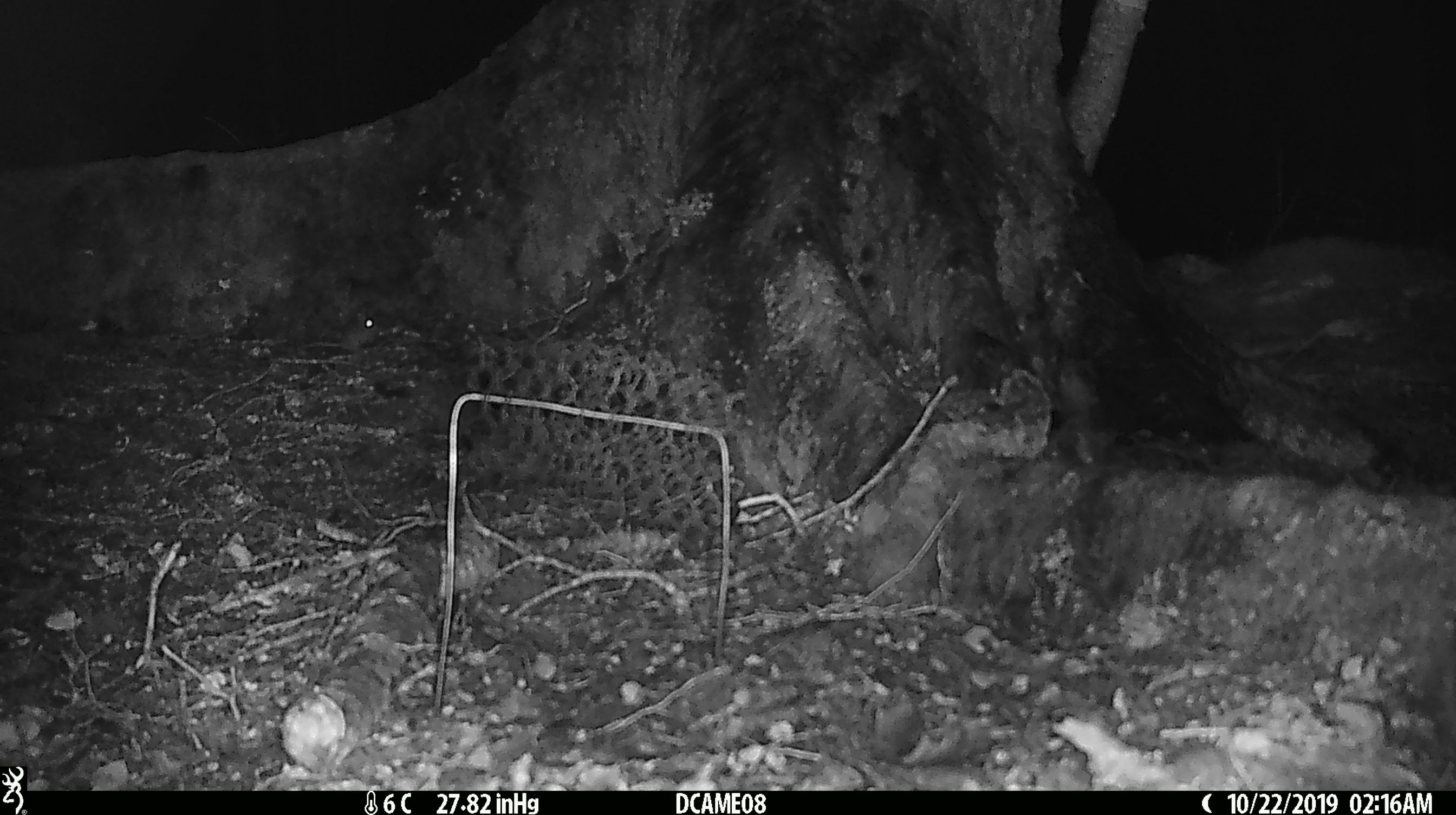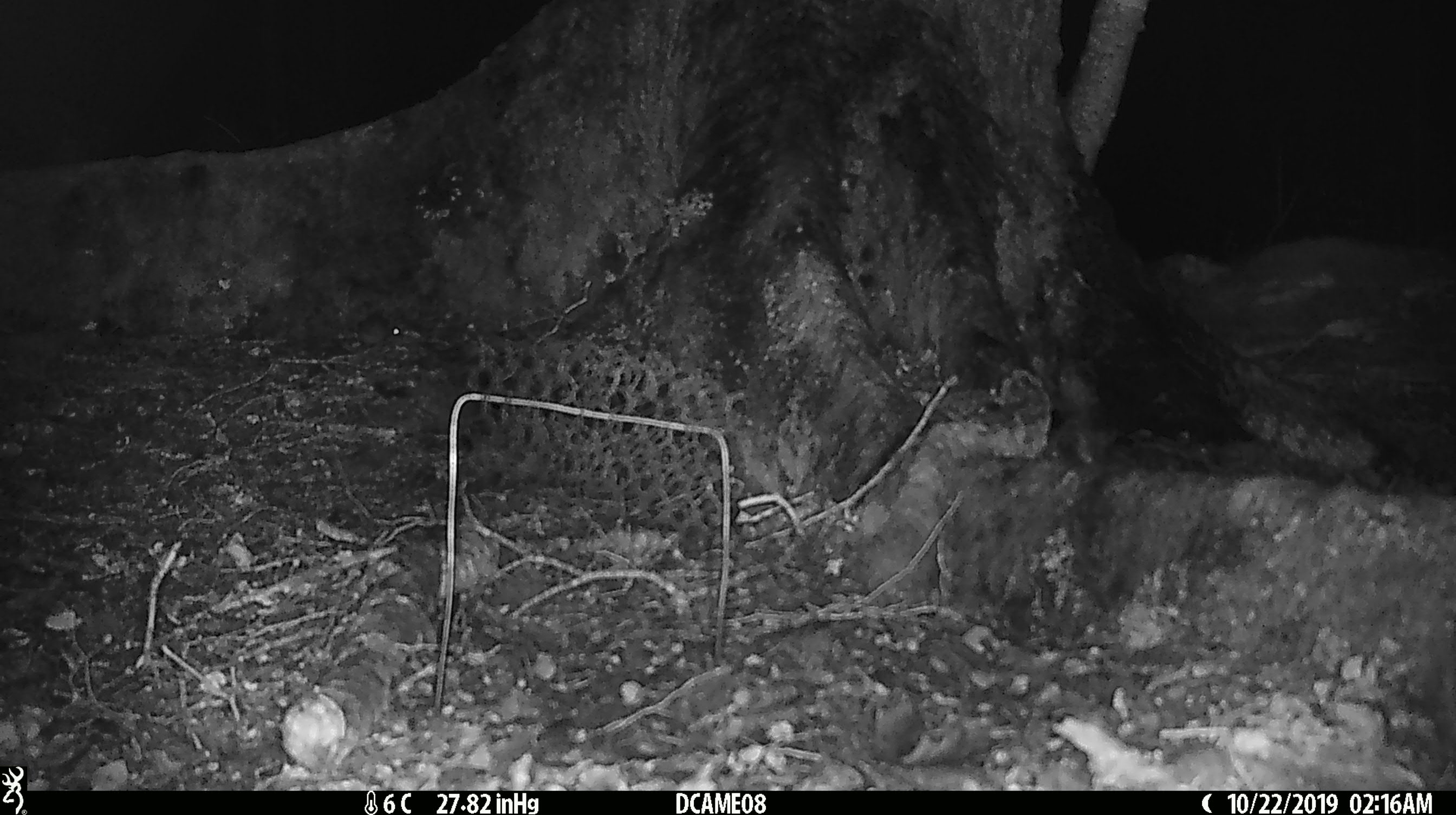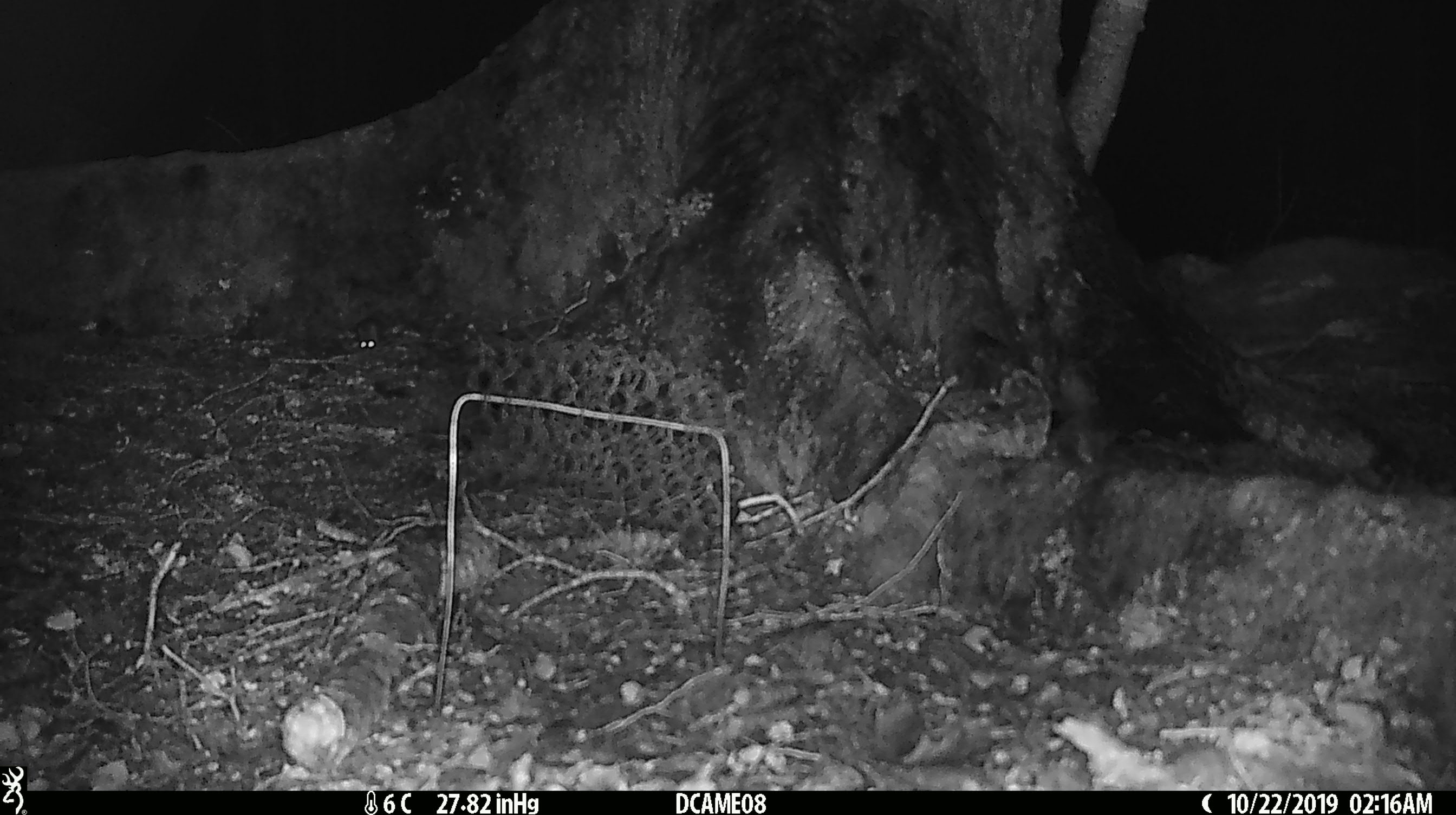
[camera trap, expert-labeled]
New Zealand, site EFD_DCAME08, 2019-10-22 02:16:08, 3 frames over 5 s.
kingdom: Animalia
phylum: Chordata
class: Mammalia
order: Rodentia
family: Muridae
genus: Mus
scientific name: Mus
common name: mouse